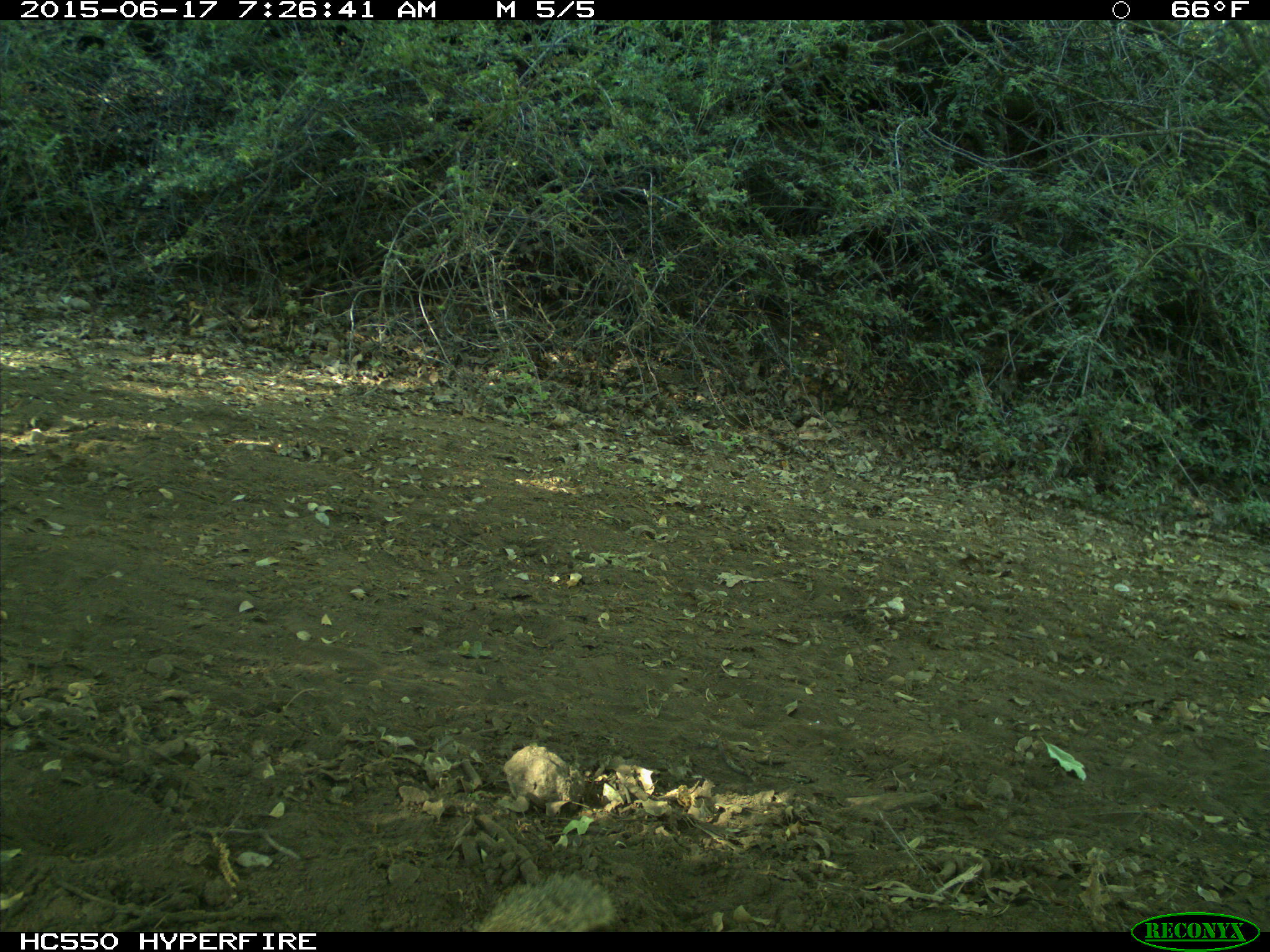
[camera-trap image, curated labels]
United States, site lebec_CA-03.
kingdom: Animalia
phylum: Chordata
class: Mammalia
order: Rodentia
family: Sciuridae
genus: Otospermophilus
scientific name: Otospermophilus beecheyi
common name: california ground squirrel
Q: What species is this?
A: Otospermophilus beecheyi (california ground squirrel).